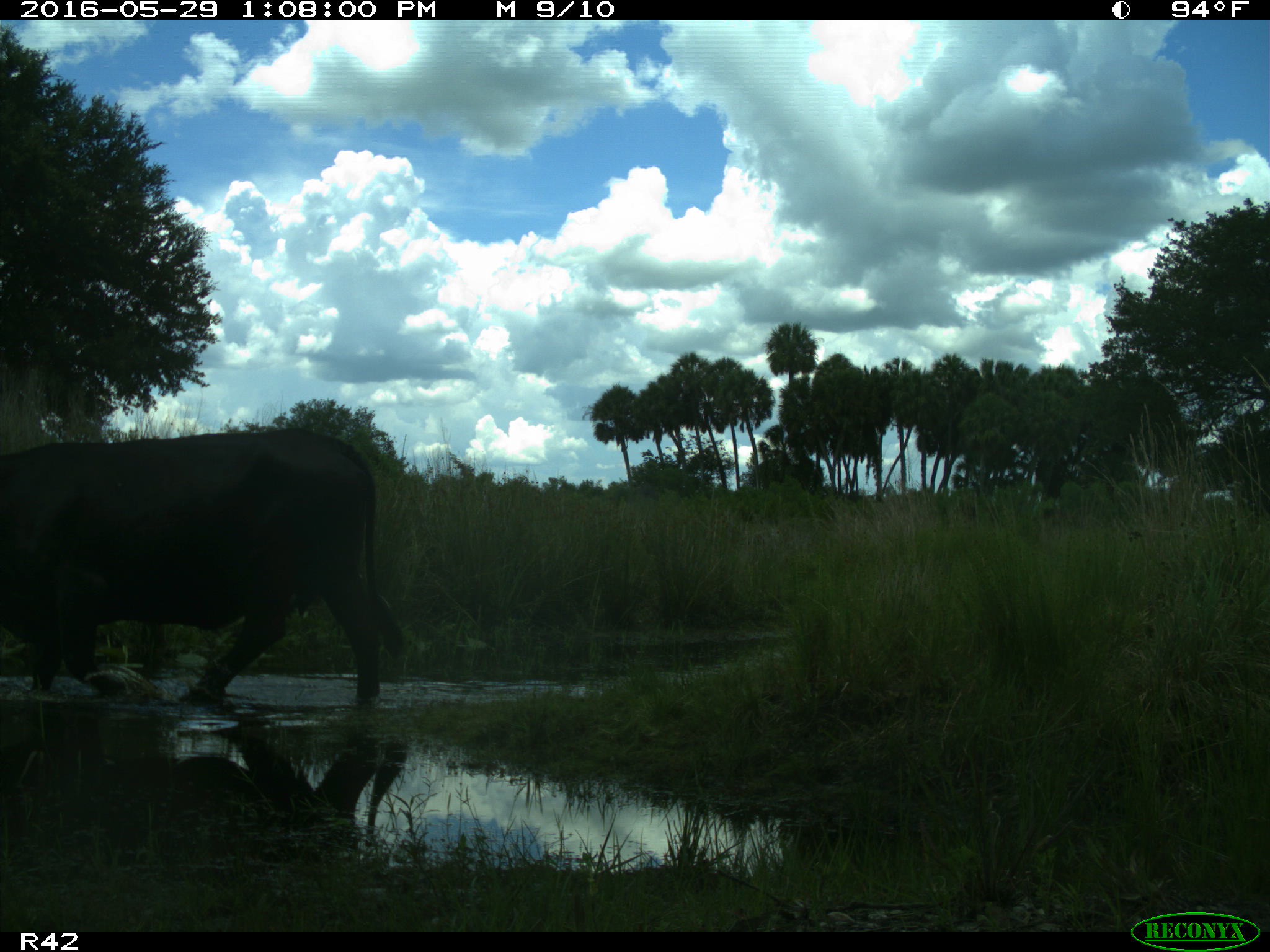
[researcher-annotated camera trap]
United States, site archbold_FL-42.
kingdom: Animalia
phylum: Chordata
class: Mammalia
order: Artiodactyla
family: Bovidae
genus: Bos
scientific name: Bos taurus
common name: domestic cow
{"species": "Bos taurus (domestic cow)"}